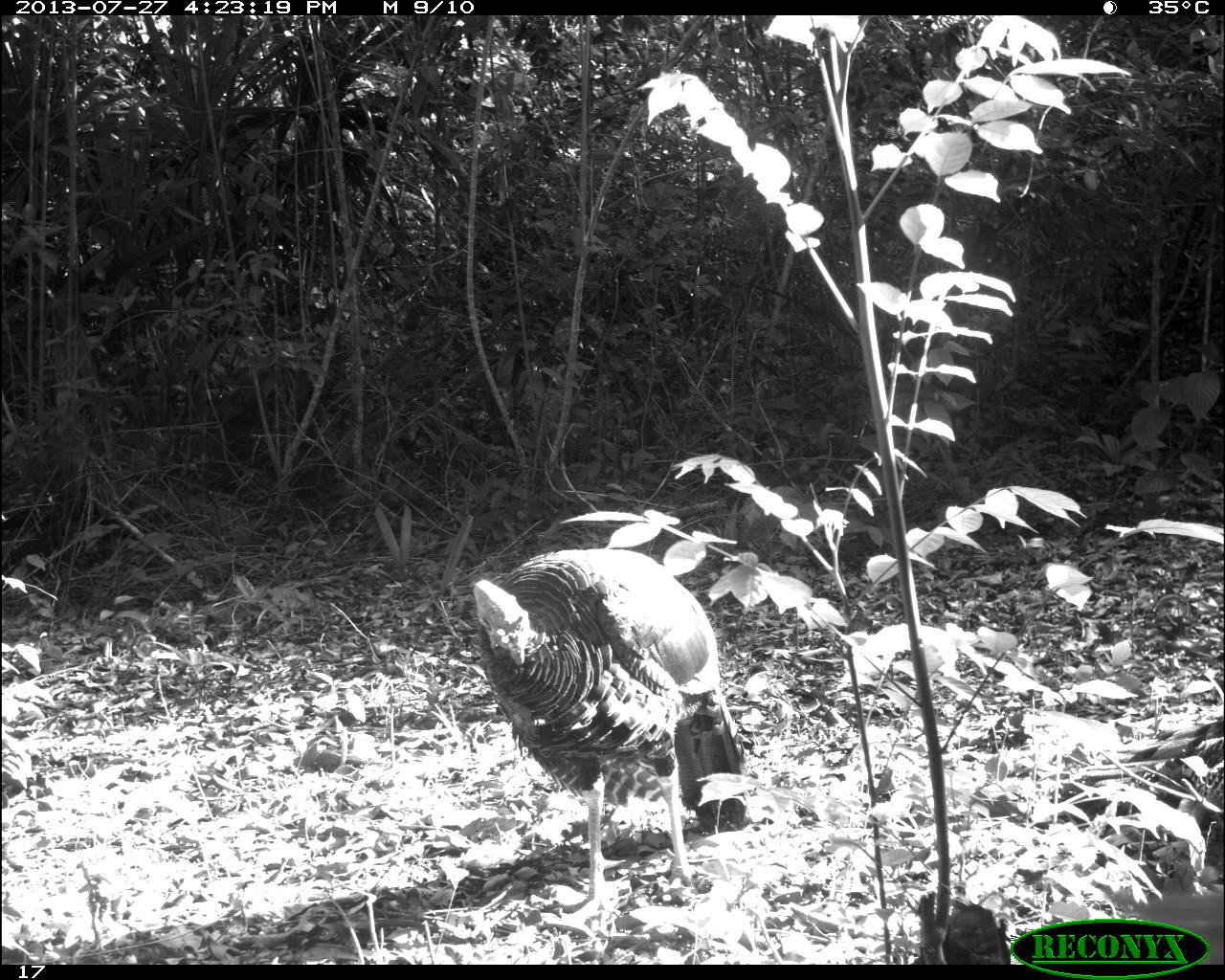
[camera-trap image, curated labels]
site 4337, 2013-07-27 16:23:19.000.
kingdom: Animalia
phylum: Chordata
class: Aves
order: Galliformes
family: Phasianidae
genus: Meleagris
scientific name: Meleagris ocellata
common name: ocellated turkey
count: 1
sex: male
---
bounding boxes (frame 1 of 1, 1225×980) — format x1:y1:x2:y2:
meleagris ocellata: 470:543:745:923